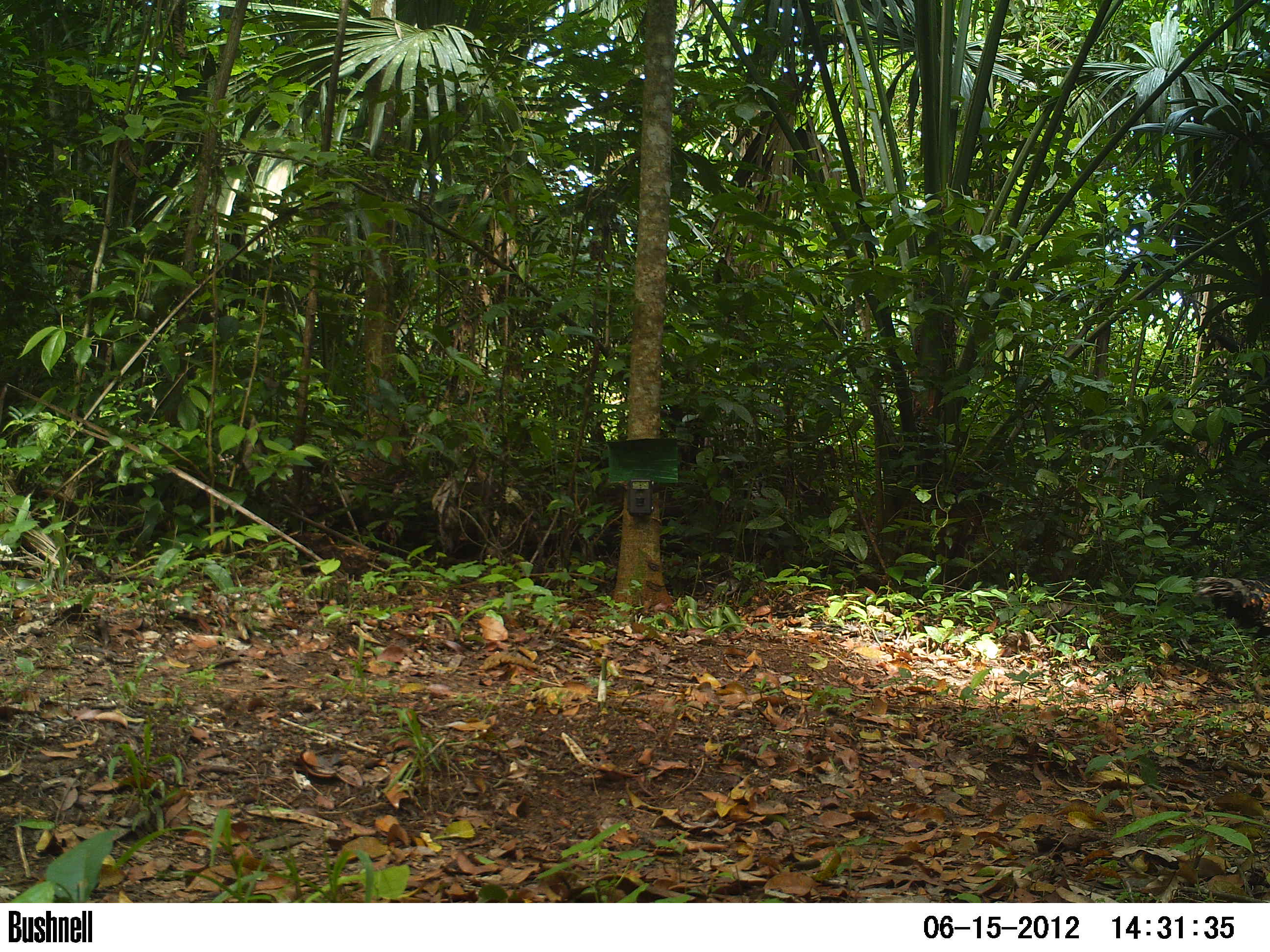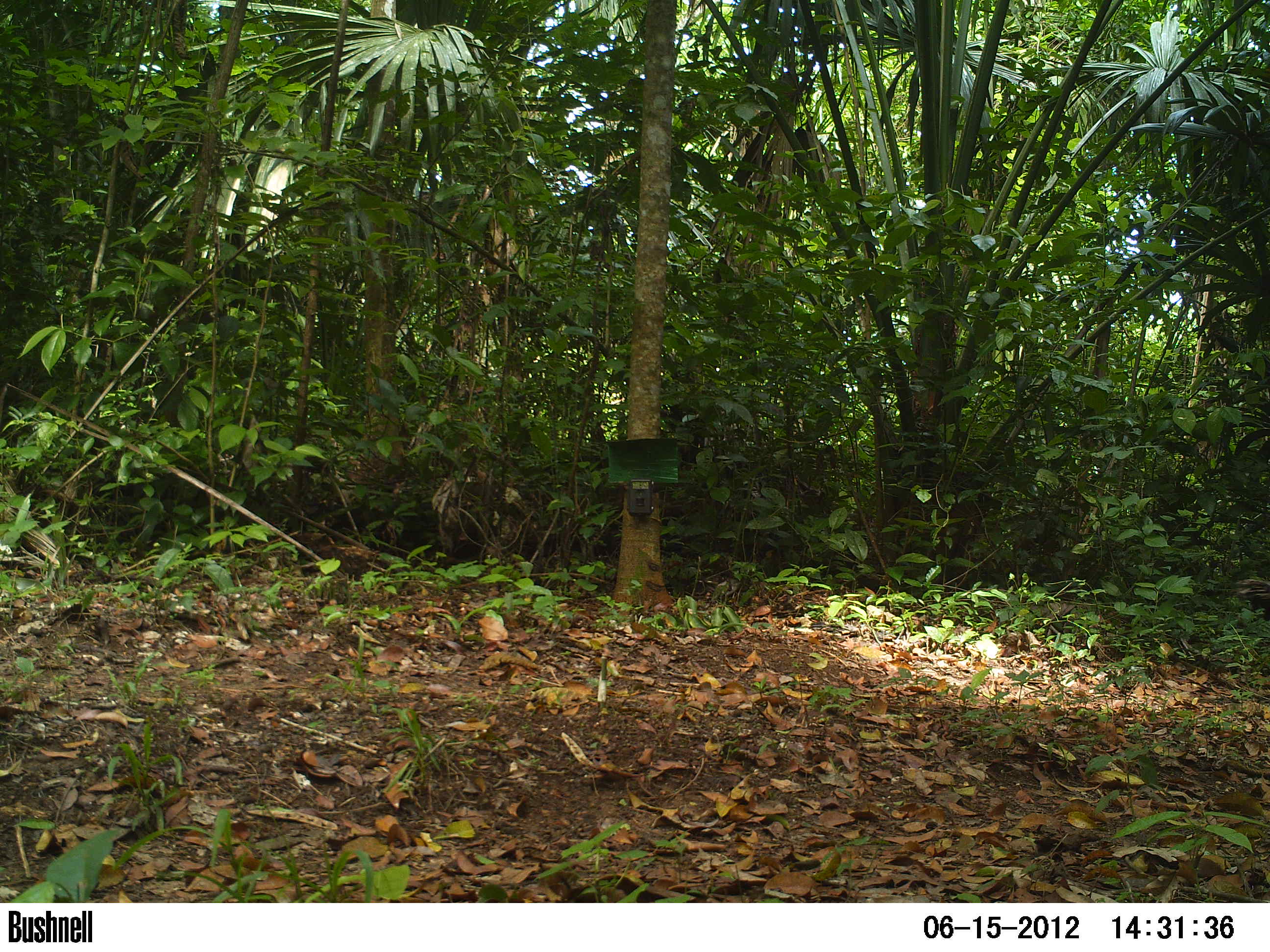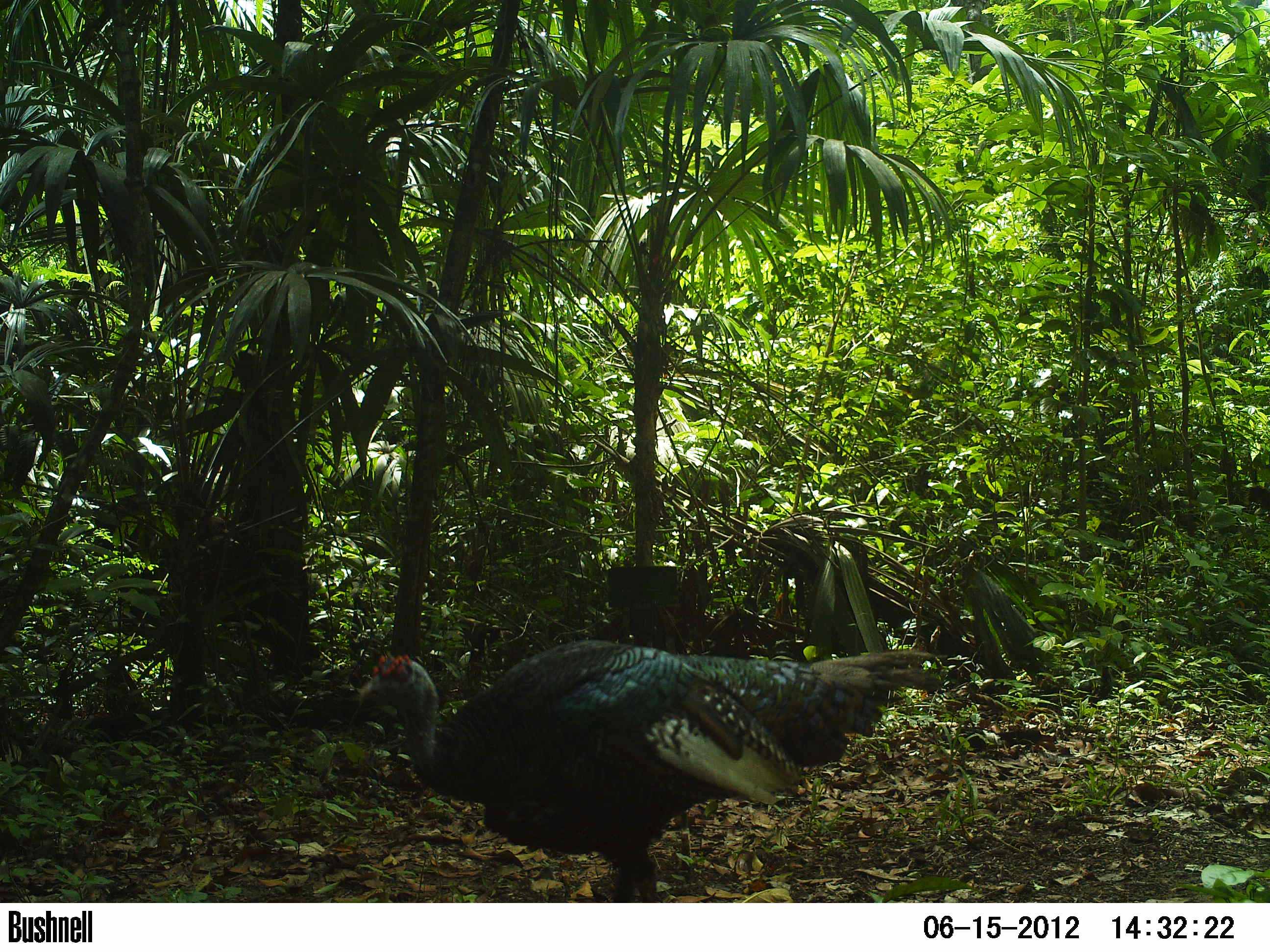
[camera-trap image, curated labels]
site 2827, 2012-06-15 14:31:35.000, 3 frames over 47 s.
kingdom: Animalia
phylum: Chordata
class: Aves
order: Galliformes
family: Phasianidae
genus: Meleagris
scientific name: Meleagris ocellata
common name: ocellated turkey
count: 1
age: adult